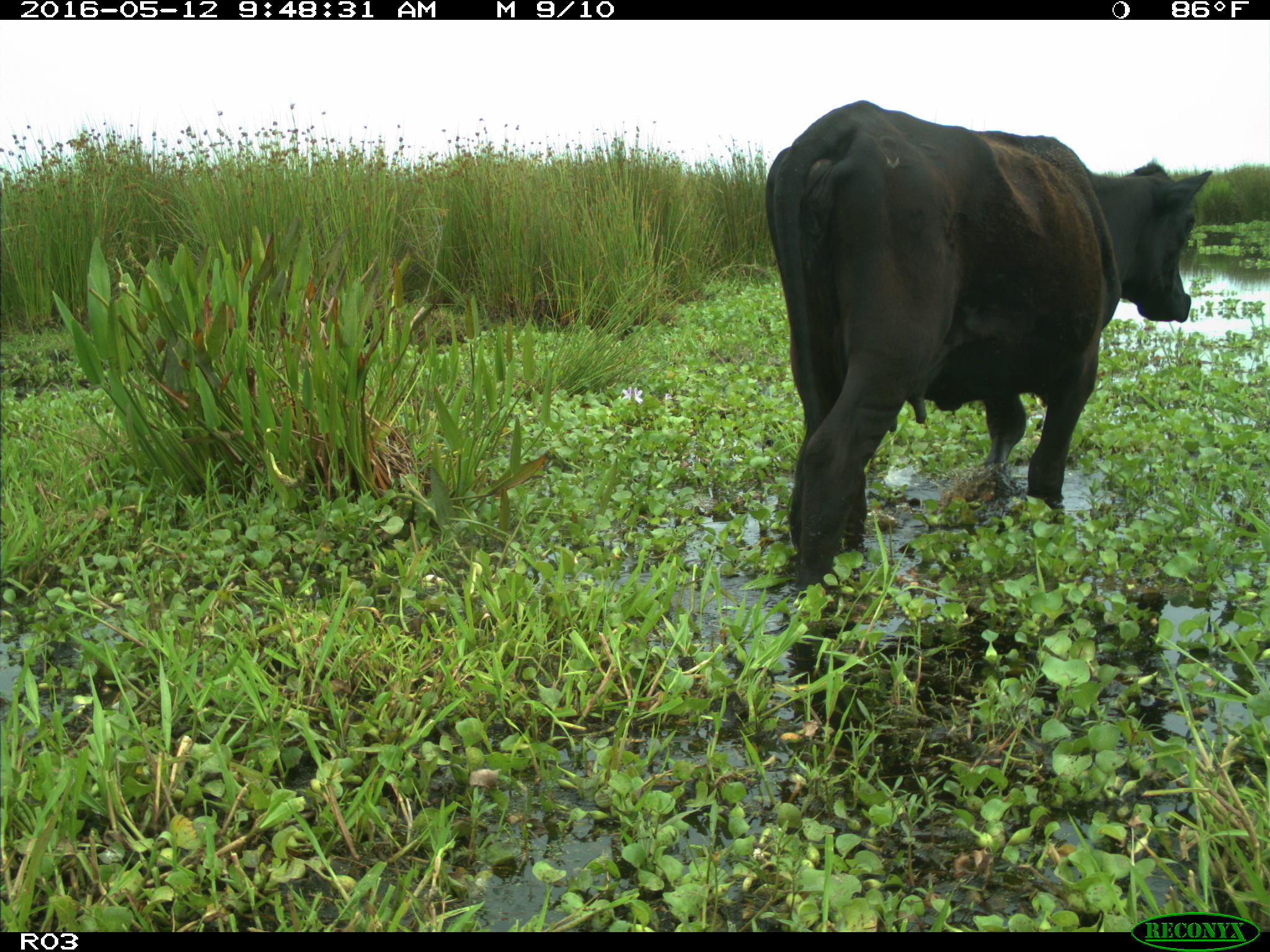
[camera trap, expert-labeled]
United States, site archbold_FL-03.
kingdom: Animalia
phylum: Chordata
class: Mammalia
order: Artiodactyla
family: Bovidae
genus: Bos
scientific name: Bos taurus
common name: domestic cow